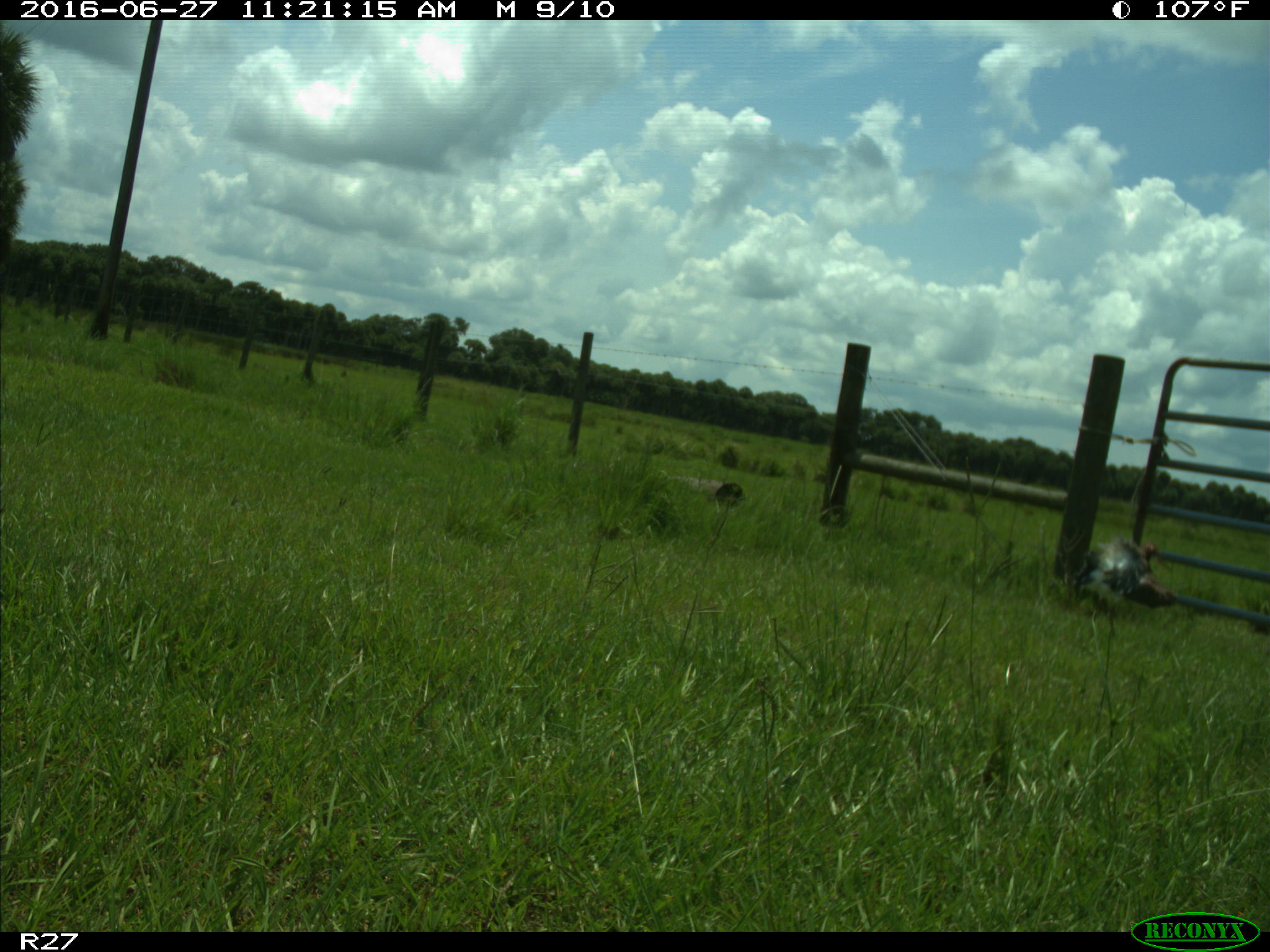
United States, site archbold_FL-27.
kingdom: Animalia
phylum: Chordata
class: Aves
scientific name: Aves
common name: birds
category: unidentified bird